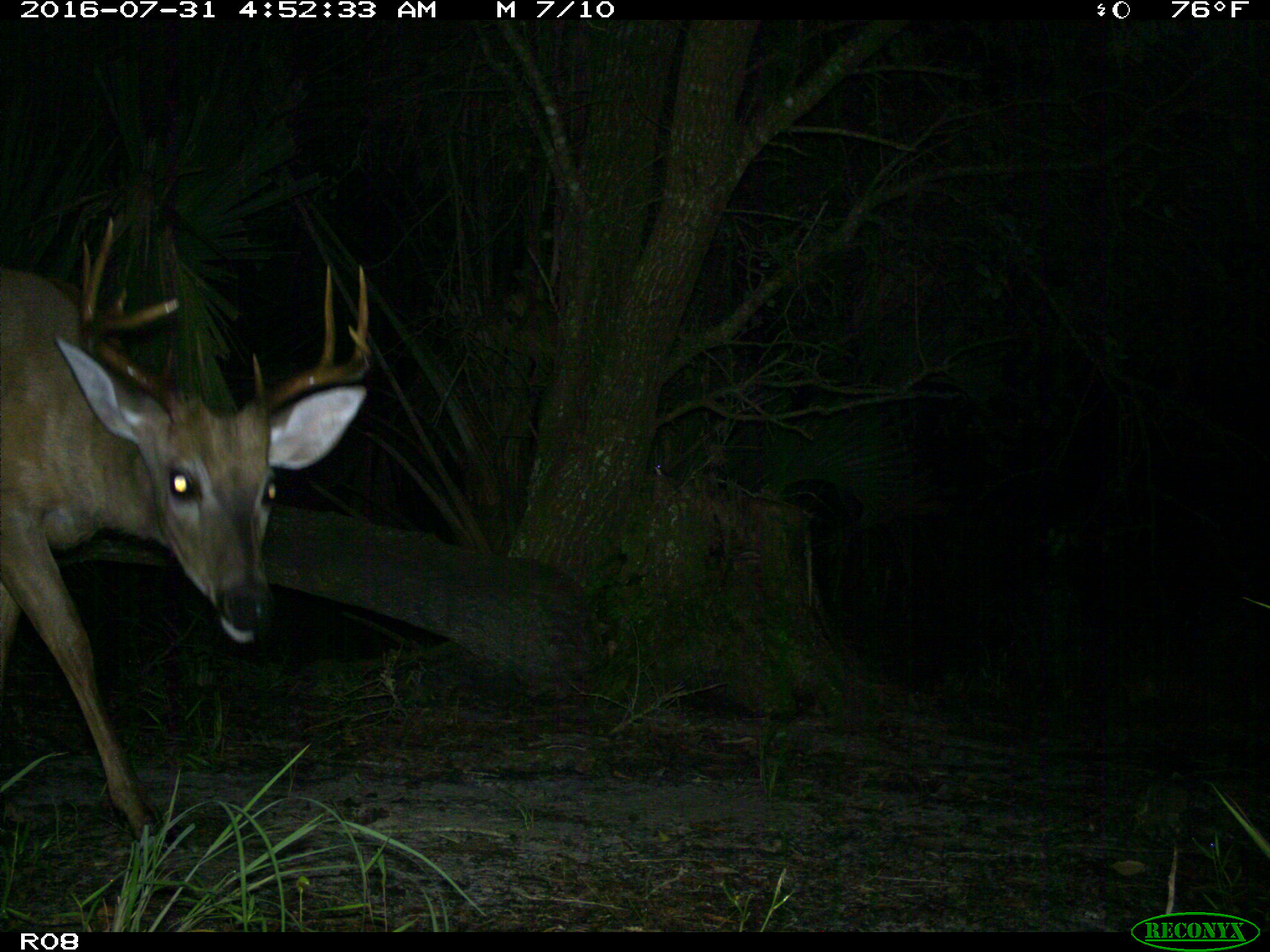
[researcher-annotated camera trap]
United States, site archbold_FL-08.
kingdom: Animalia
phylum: Chordata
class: Mammalia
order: Artiodactyla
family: Cervidae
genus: Odocoileus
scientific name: Odocoileus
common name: deer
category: unidentified deer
Unidentified deer (deer) (Odocoileus).